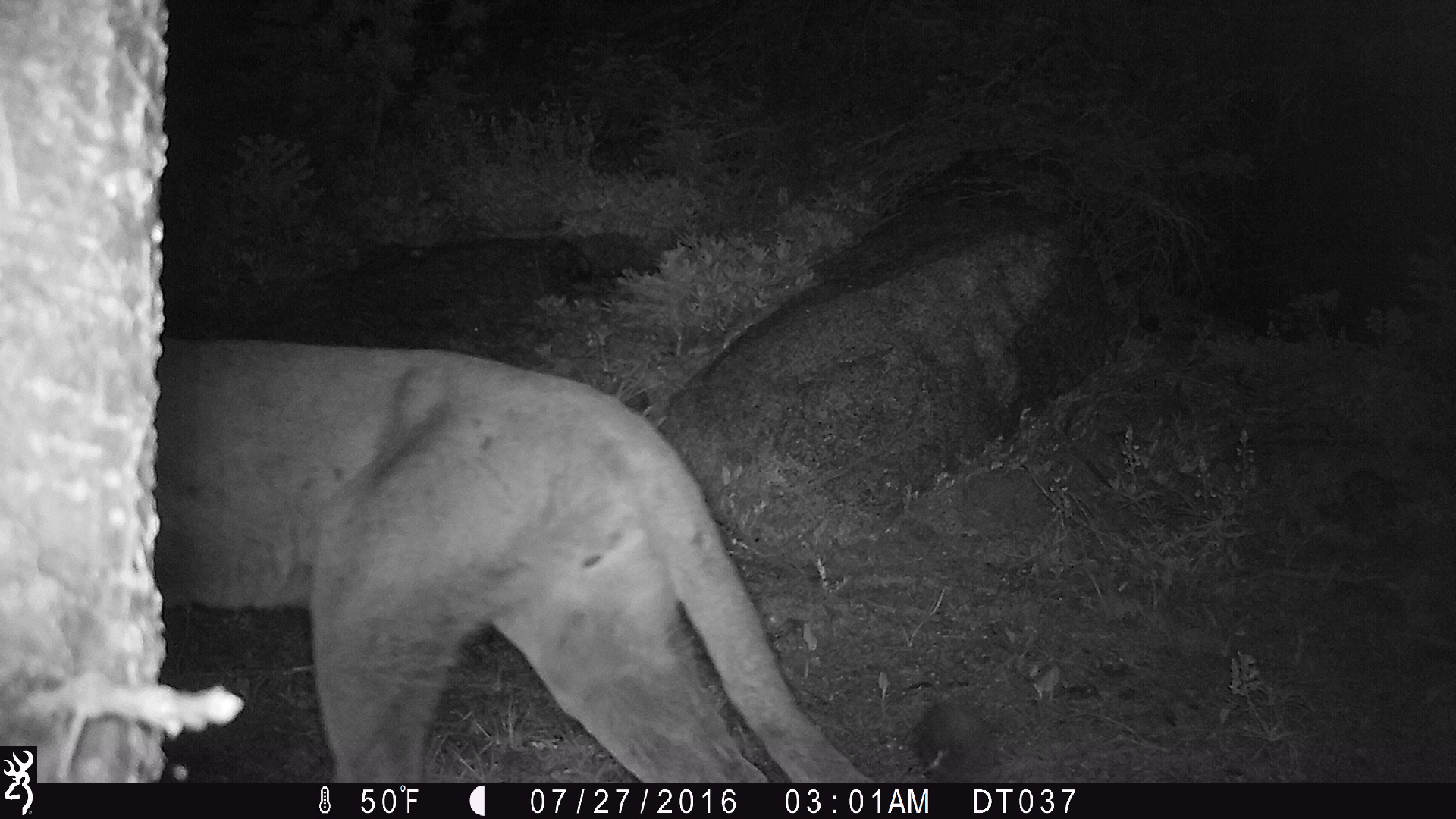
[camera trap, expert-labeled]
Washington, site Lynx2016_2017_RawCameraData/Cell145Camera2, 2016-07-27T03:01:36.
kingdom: Animalia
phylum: Chordata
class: Mammalia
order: Carnivora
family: Felidae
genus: Puma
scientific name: Puma concolor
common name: mountain lion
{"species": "Puma concolor (mountain lion)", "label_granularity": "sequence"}